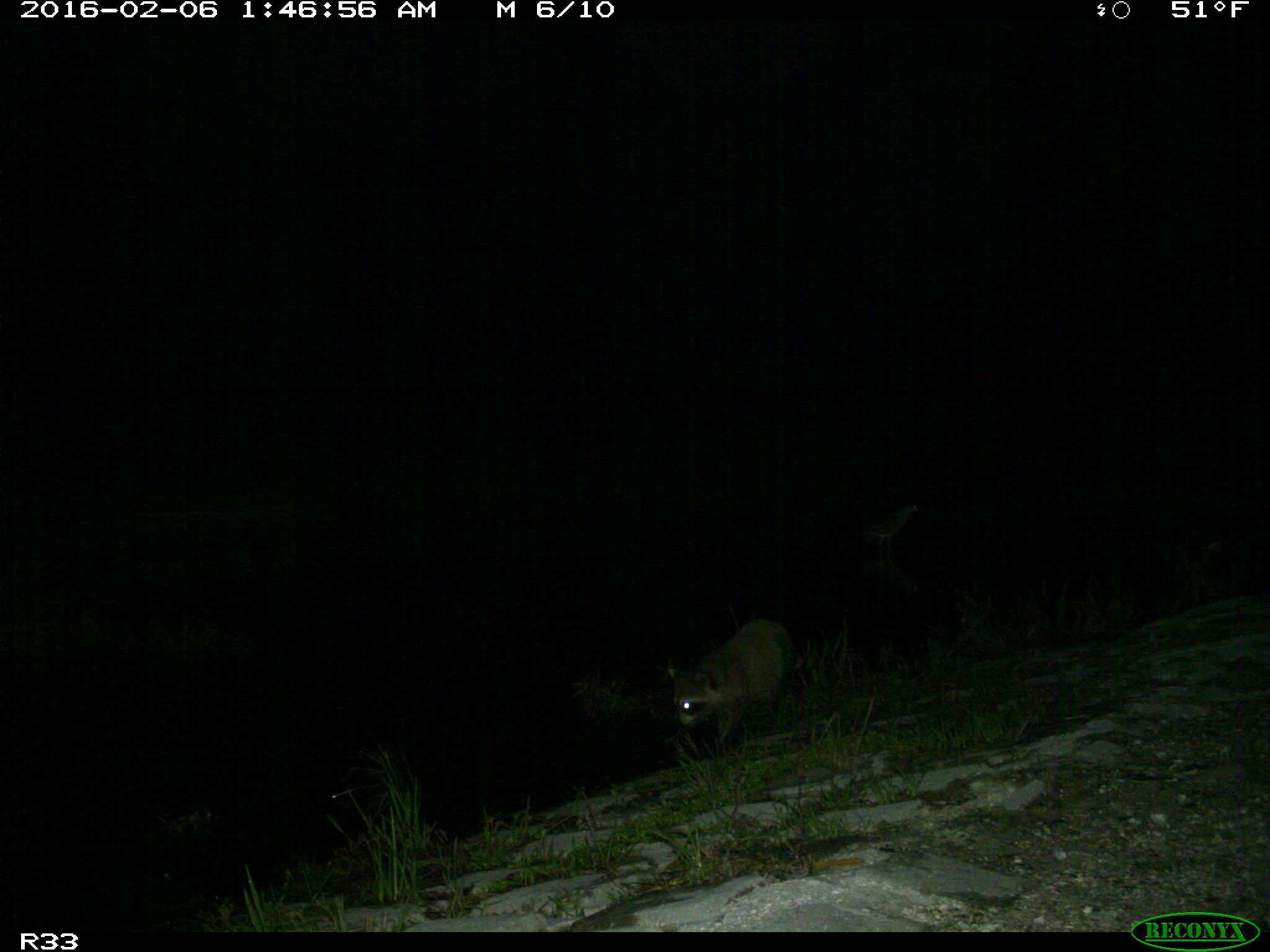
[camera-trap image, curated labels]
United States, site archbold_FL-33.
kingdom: Animalia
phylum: Chordata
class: Mammalia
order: Carnivora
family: Procyonidae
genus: Procyon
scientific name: Procyon lotor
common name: common raccoon